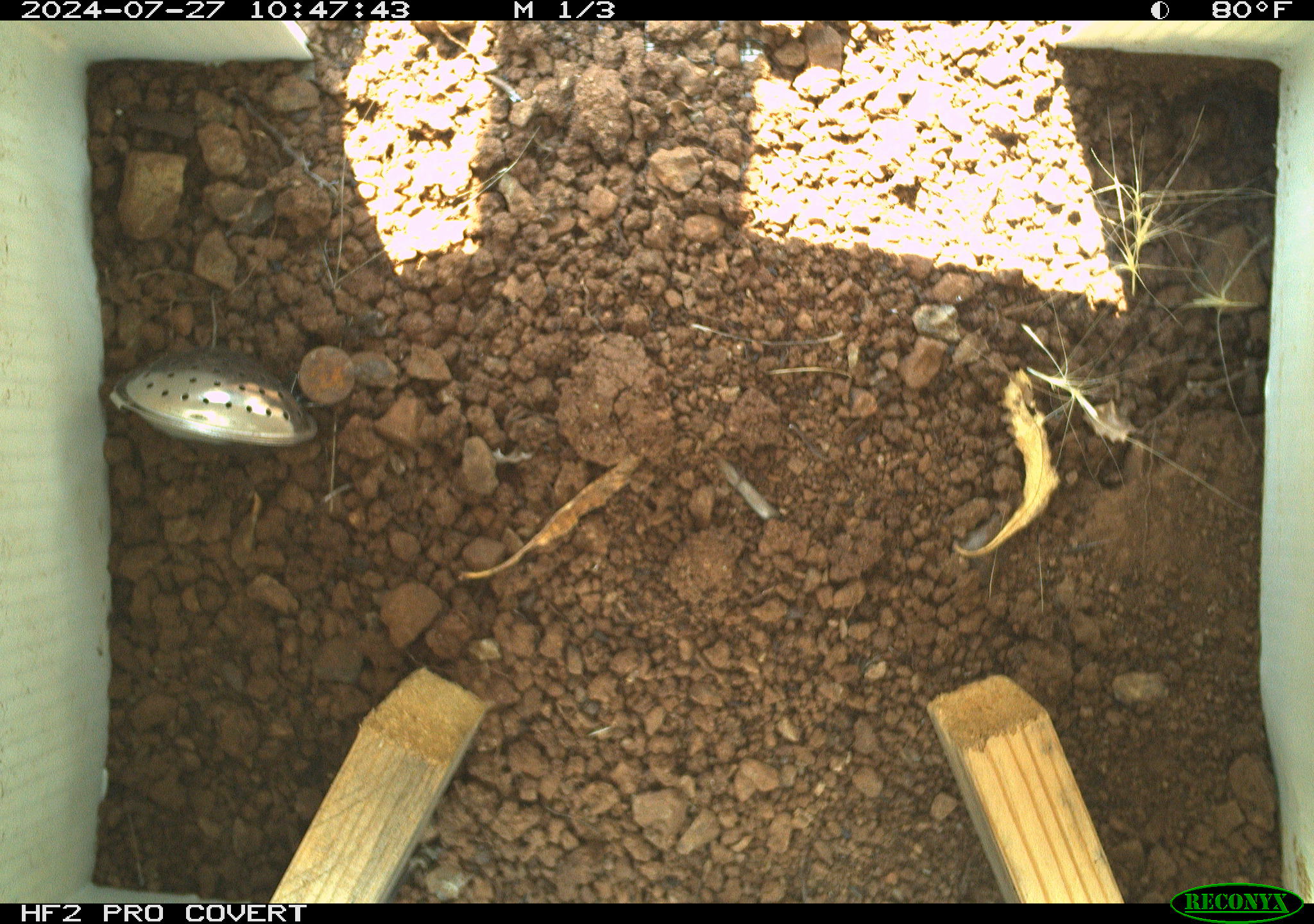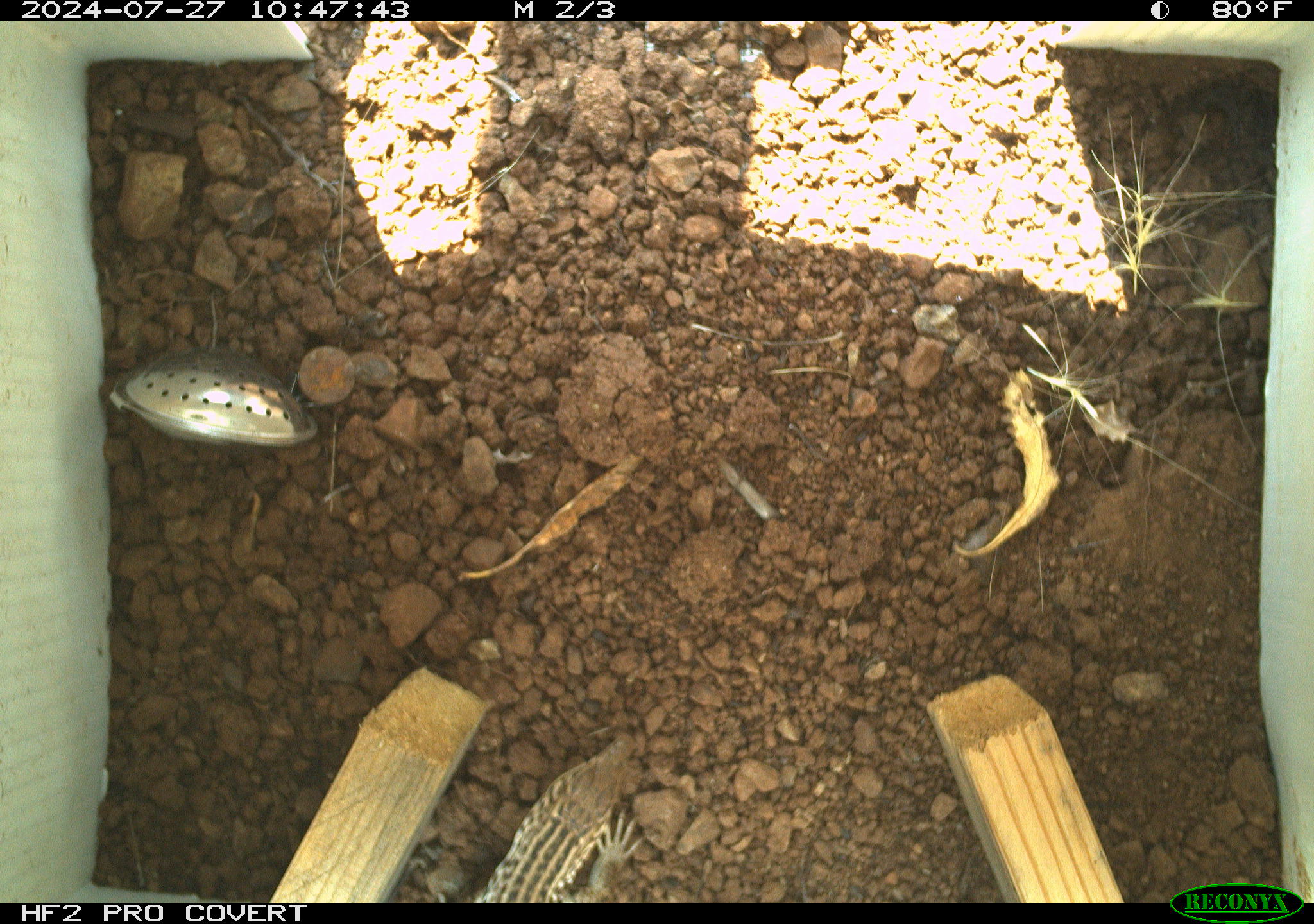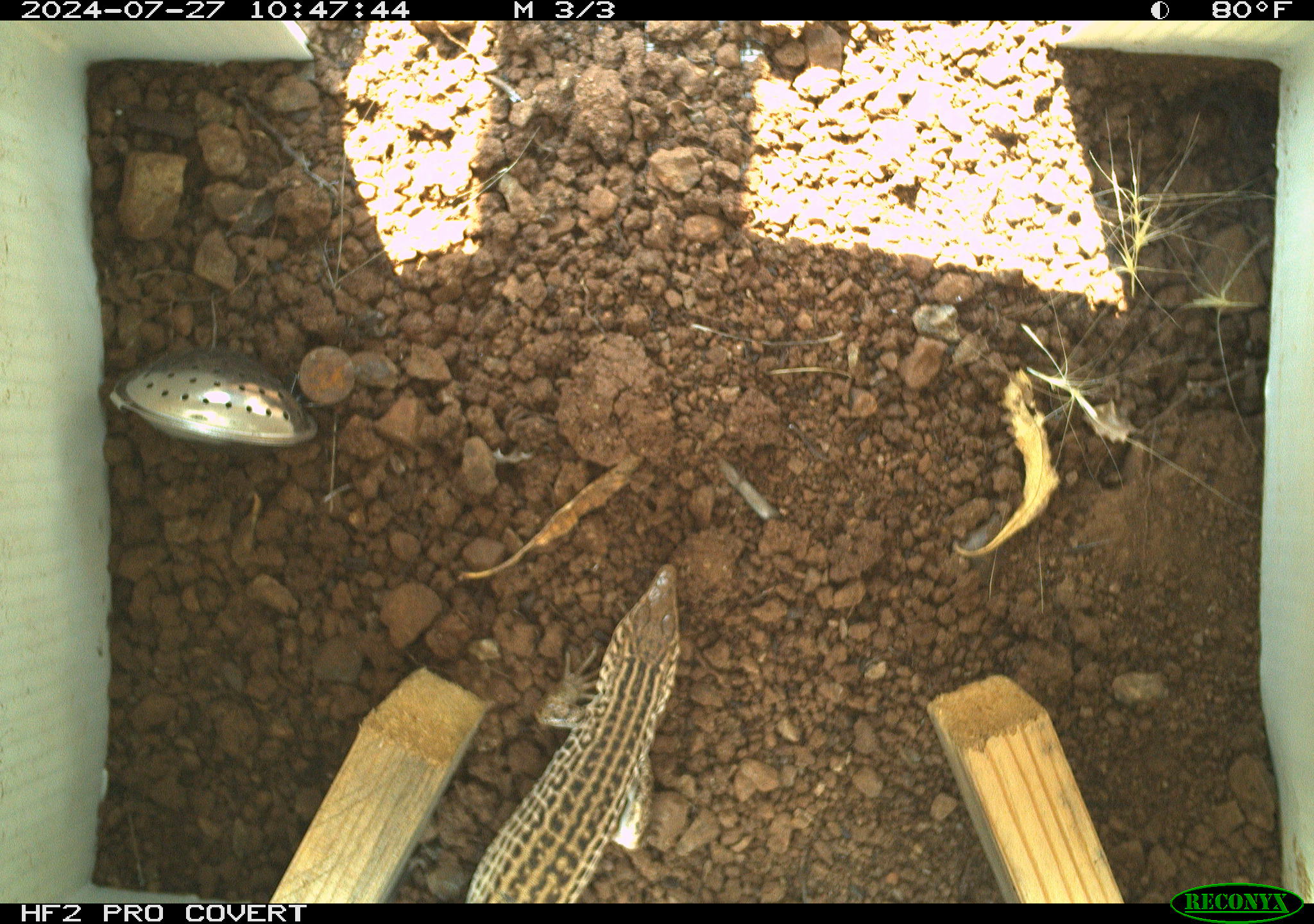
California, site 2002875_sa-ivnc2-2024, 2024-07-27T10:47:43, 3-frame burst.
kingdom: Animalia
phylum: Chordata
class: Reptilia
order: Squamata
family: Teiidae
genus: Aspidoscelis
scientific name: Aspidoscelis tigris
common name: western whiptail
Western whiptail (Aspidoscelis tigris).